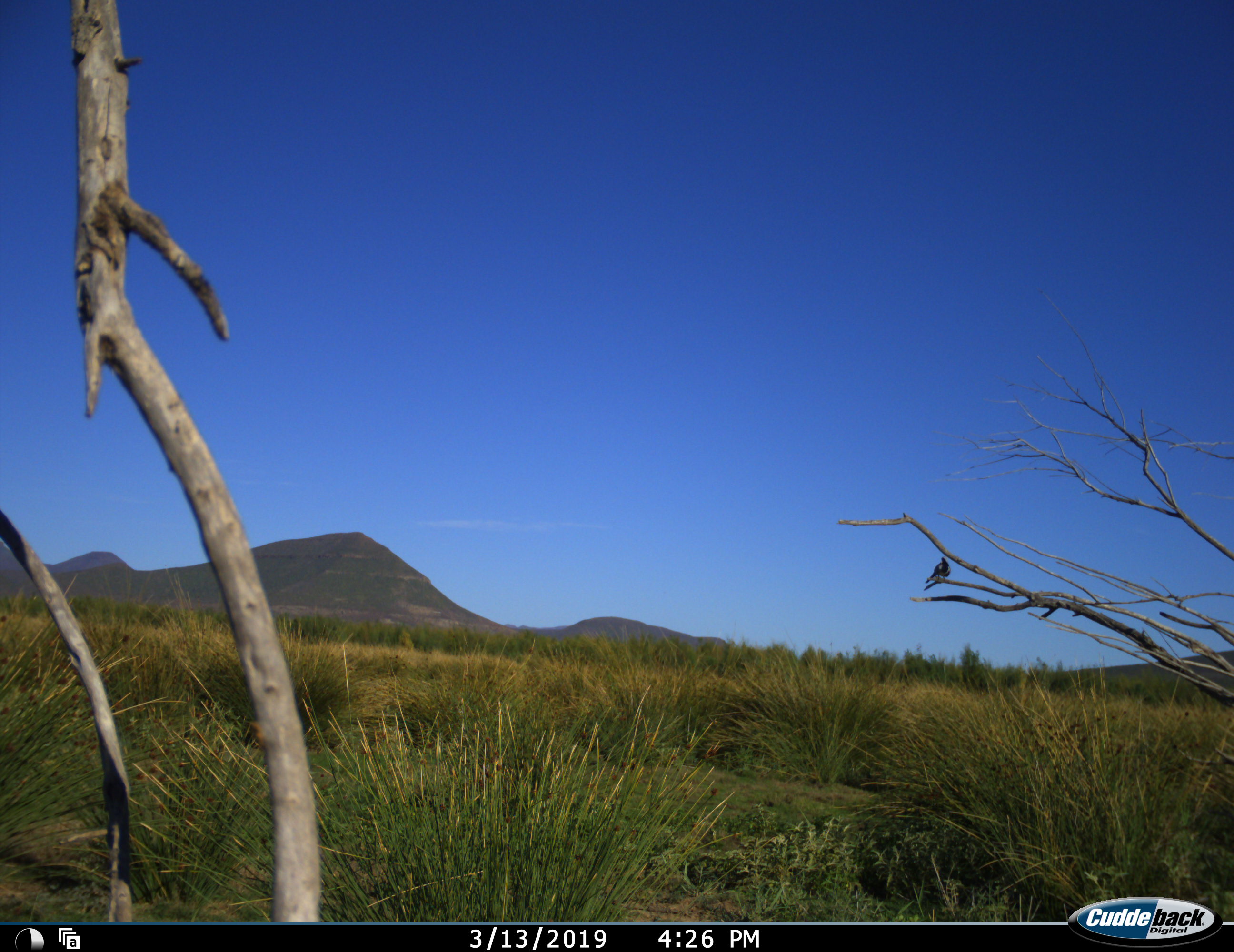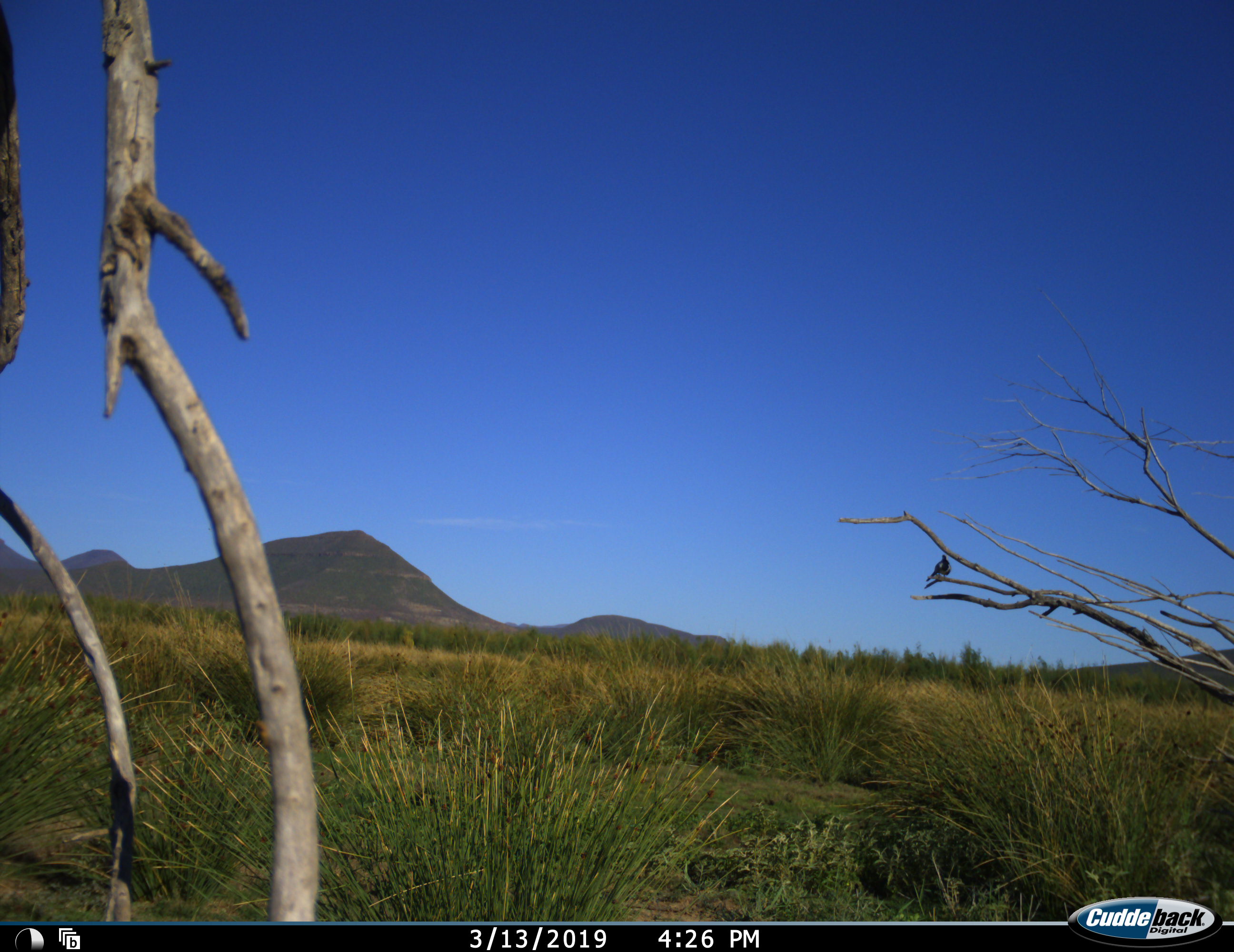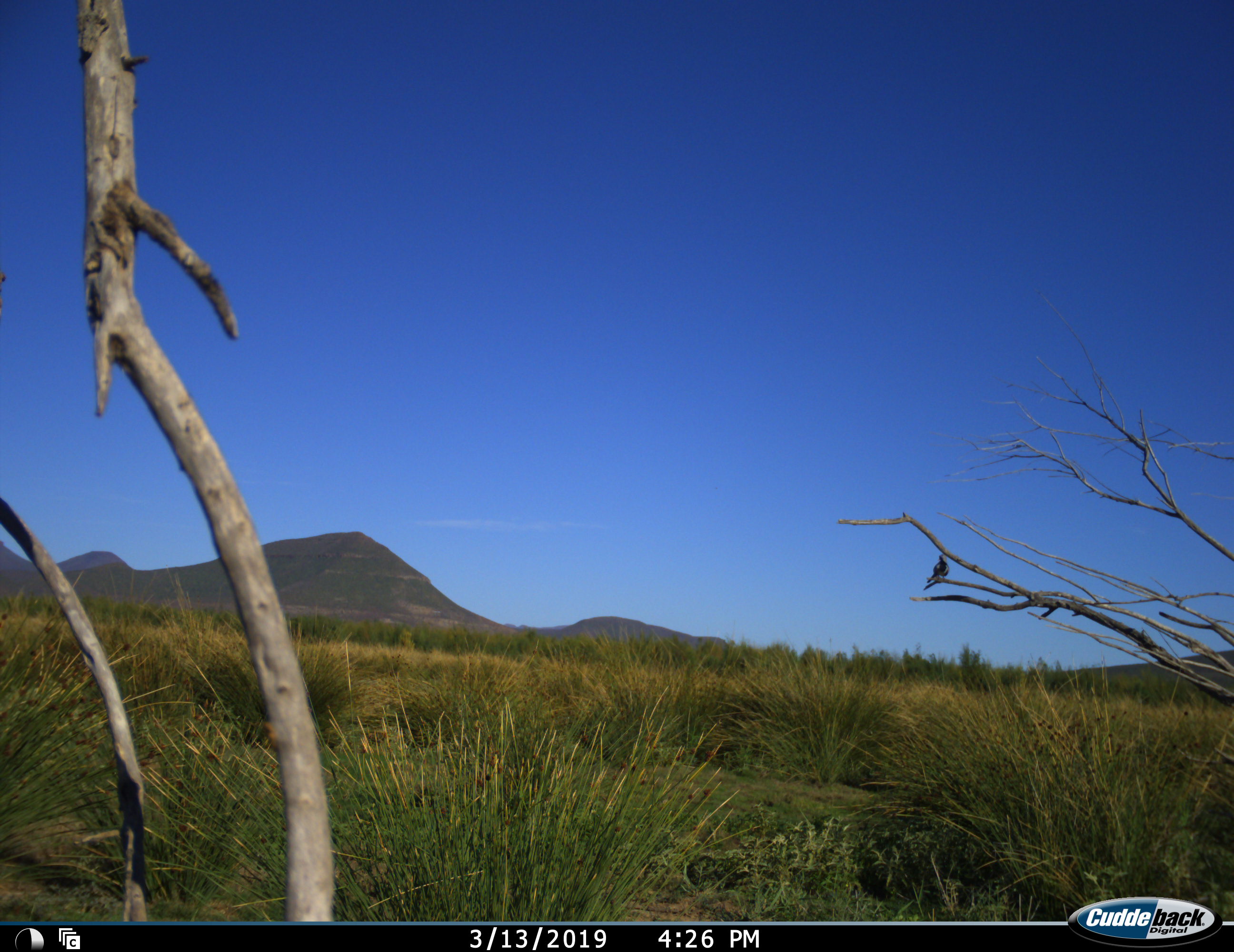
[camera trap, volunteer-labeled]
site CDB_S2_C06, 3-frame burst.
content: unidentified animal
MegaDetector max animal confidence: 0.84